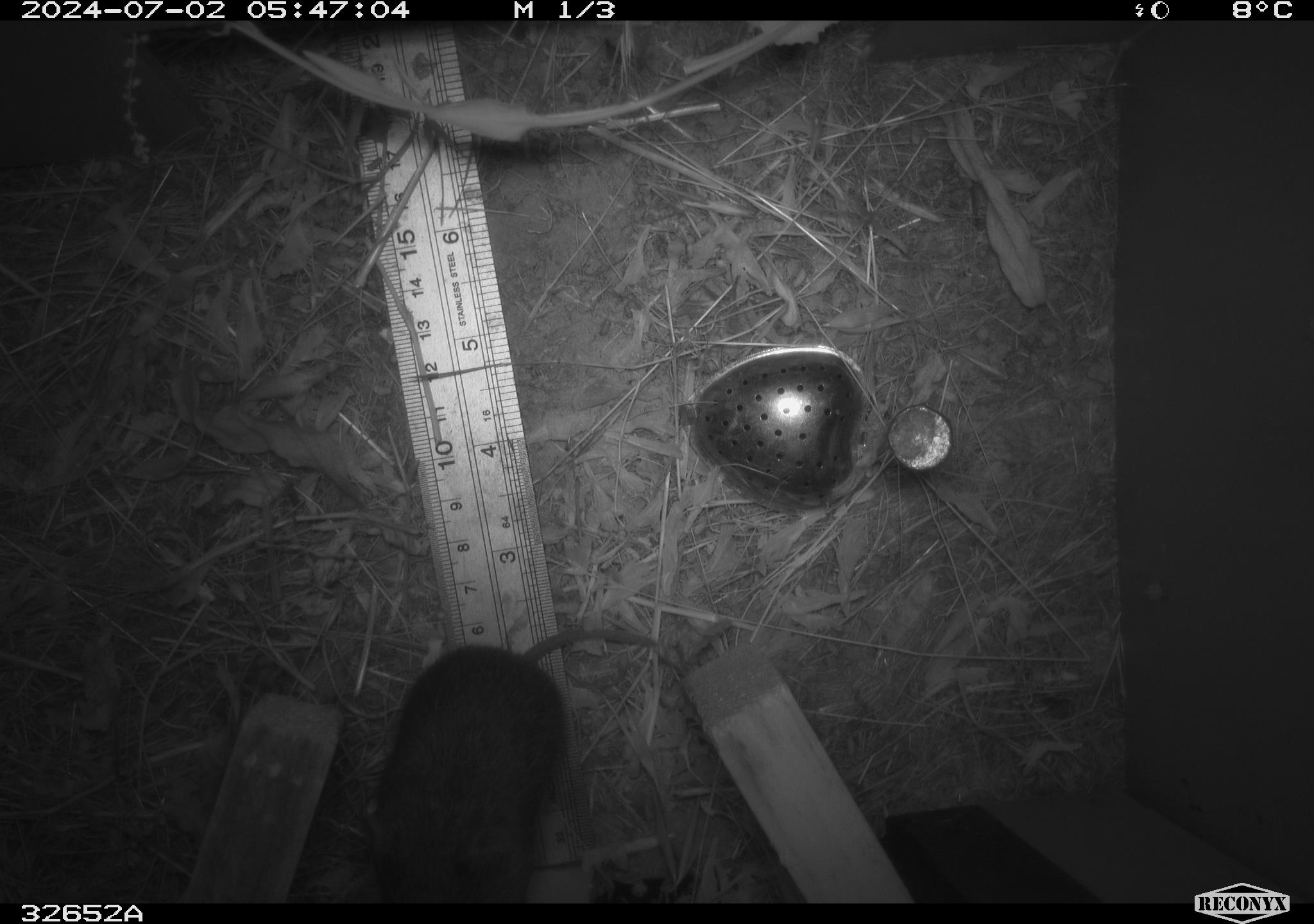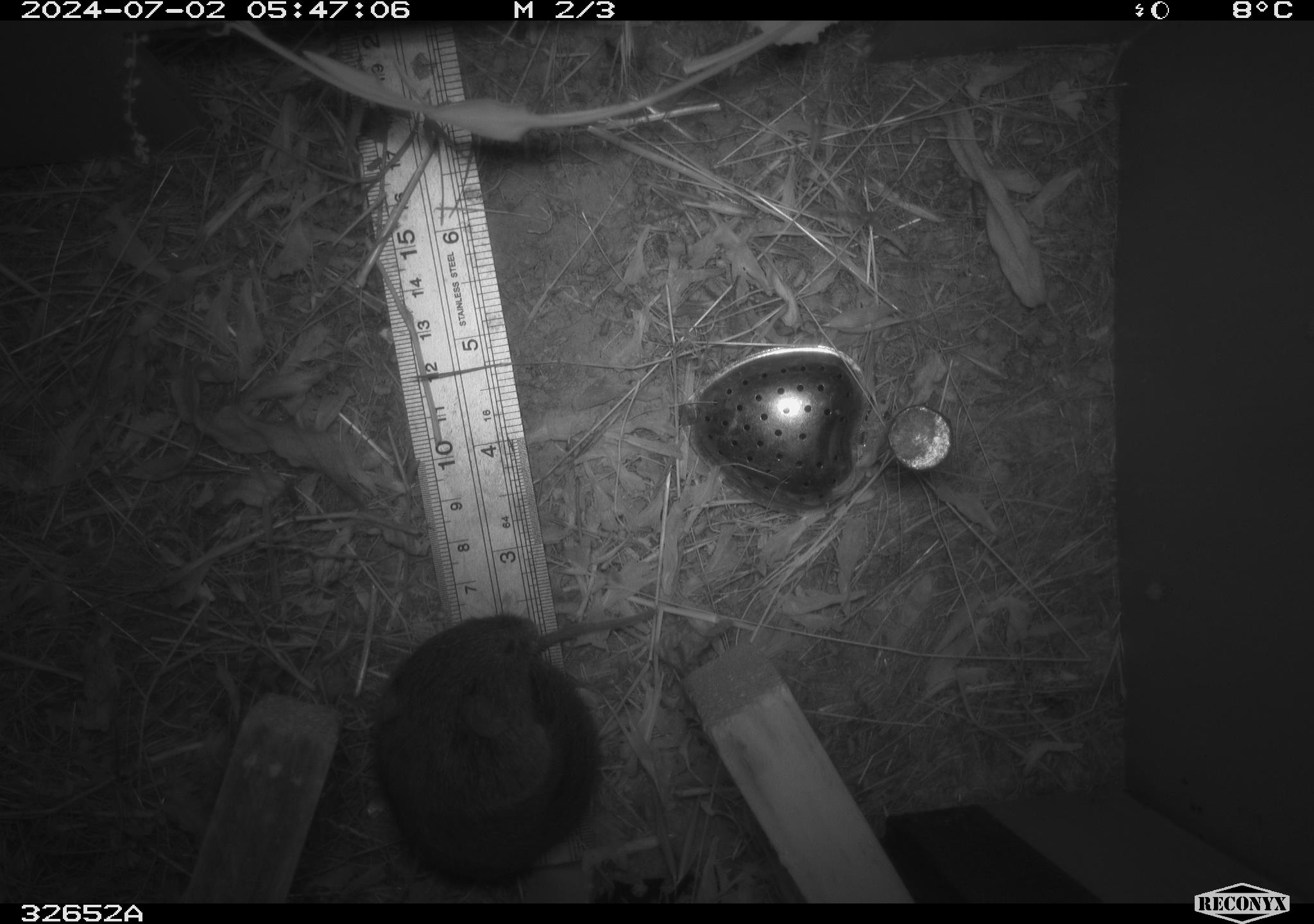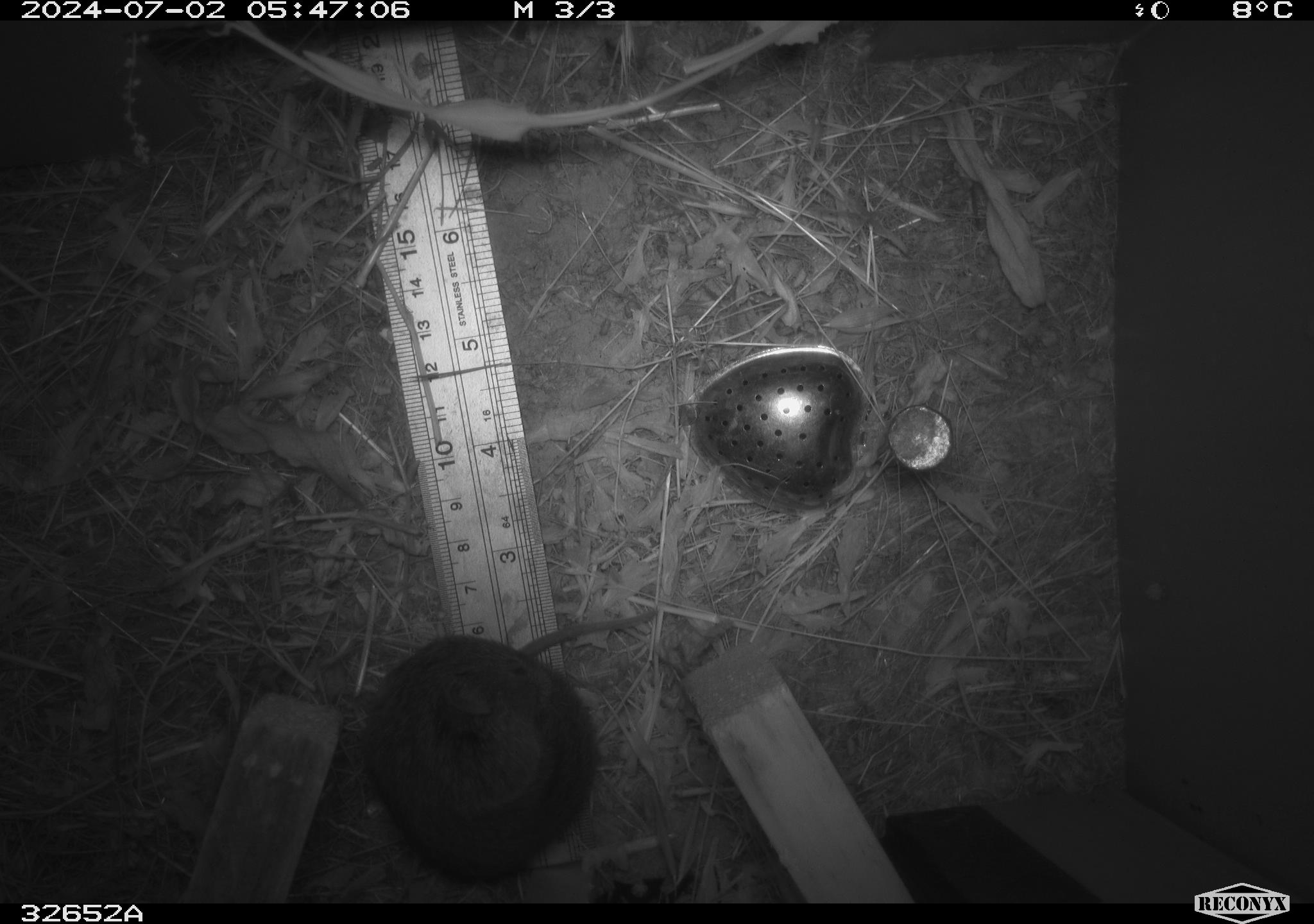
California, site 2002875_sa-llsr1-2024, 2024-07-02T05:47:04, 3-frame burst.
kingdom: Animalia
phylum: Chordata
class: Mammalia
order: Rodentia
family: Cricetidae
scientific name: Arvicolinae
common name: voles, lemmings, and muskrats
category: arvicolinae subfamily